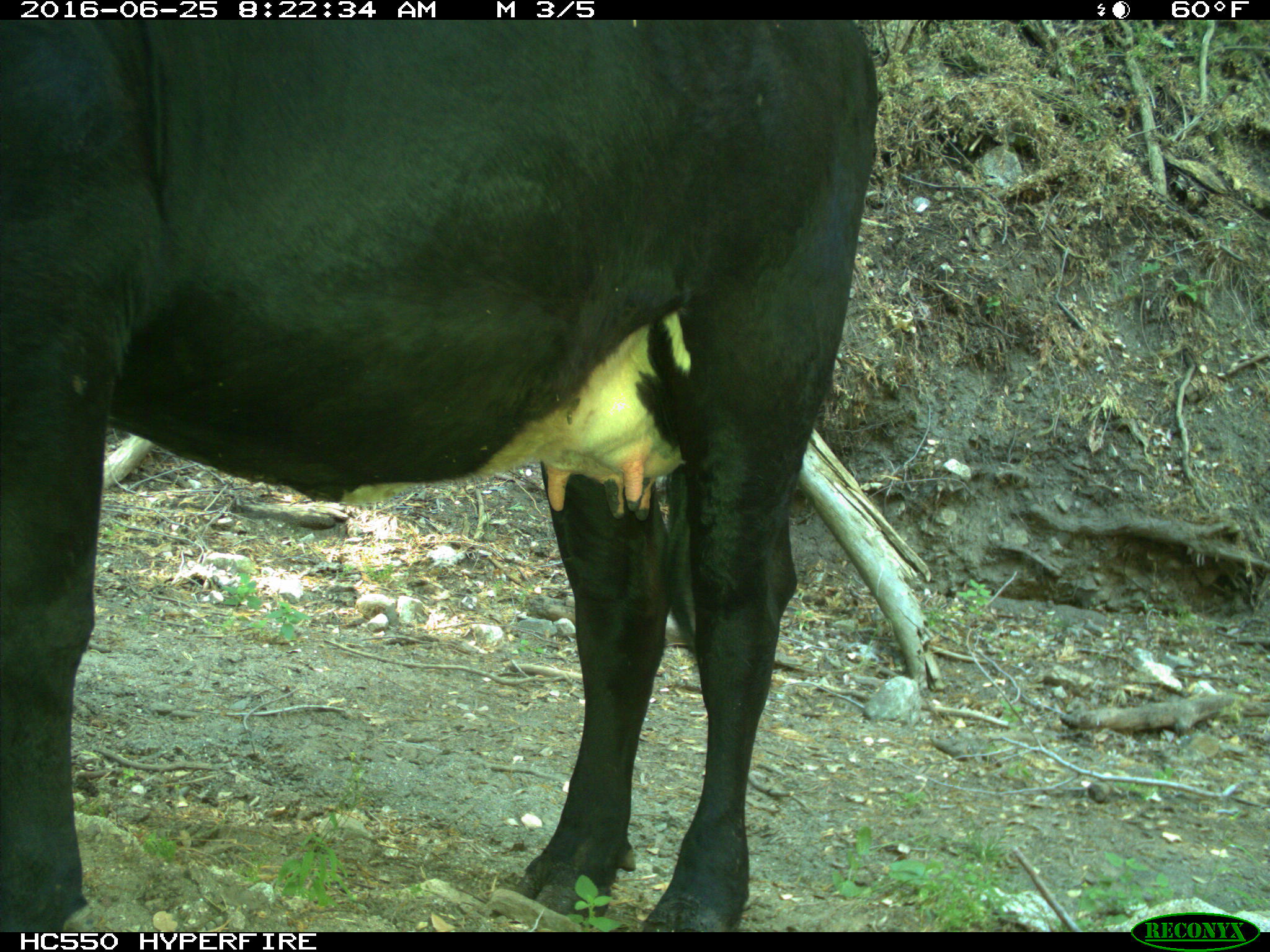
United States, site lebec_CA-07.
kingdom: Animalia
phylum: Chordata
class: Mammalia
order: Artiodactyla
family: Bovidae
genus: Bos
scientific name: Bos taurus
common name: domestic cow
Bos taurus (domestic cow).